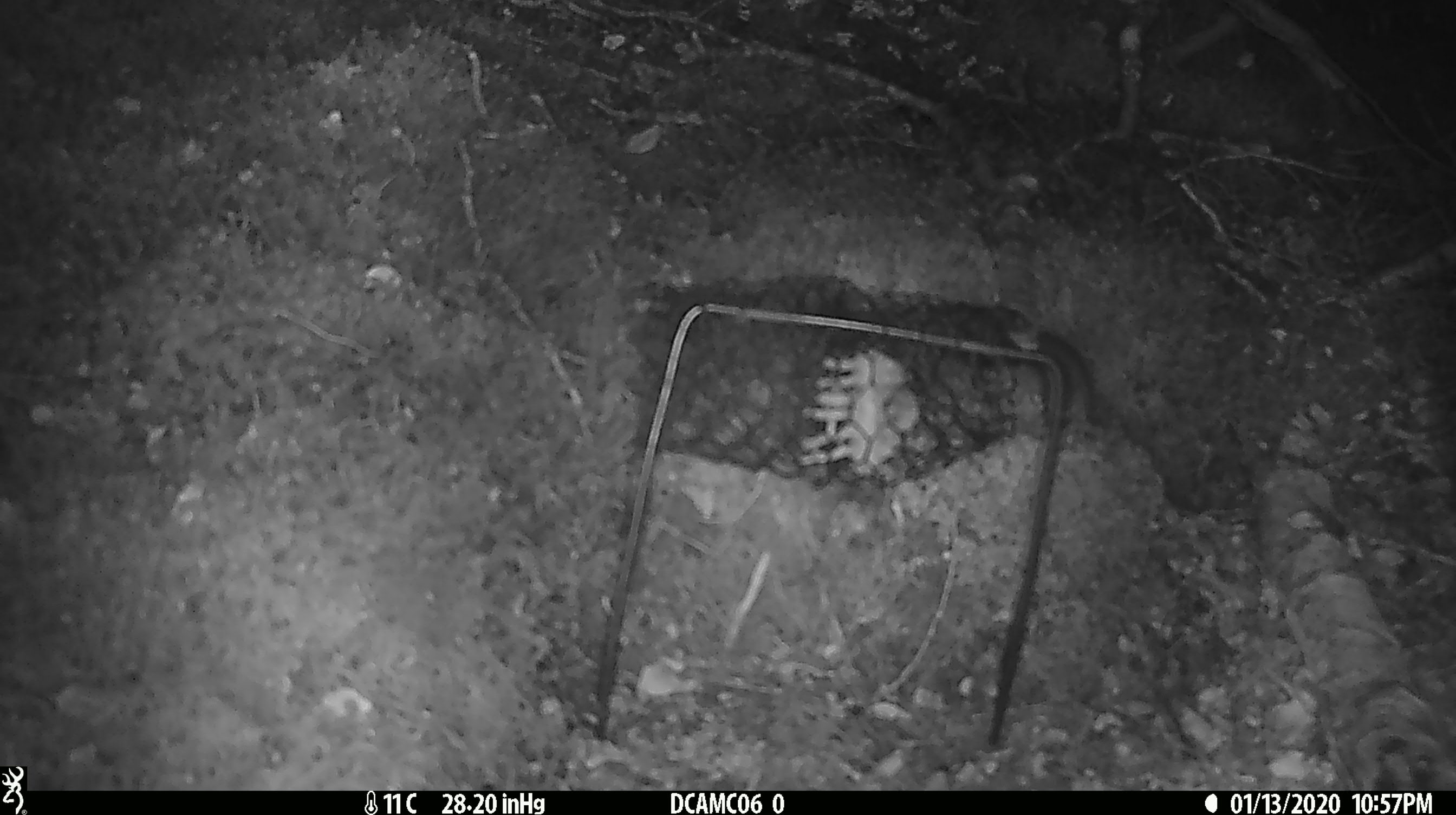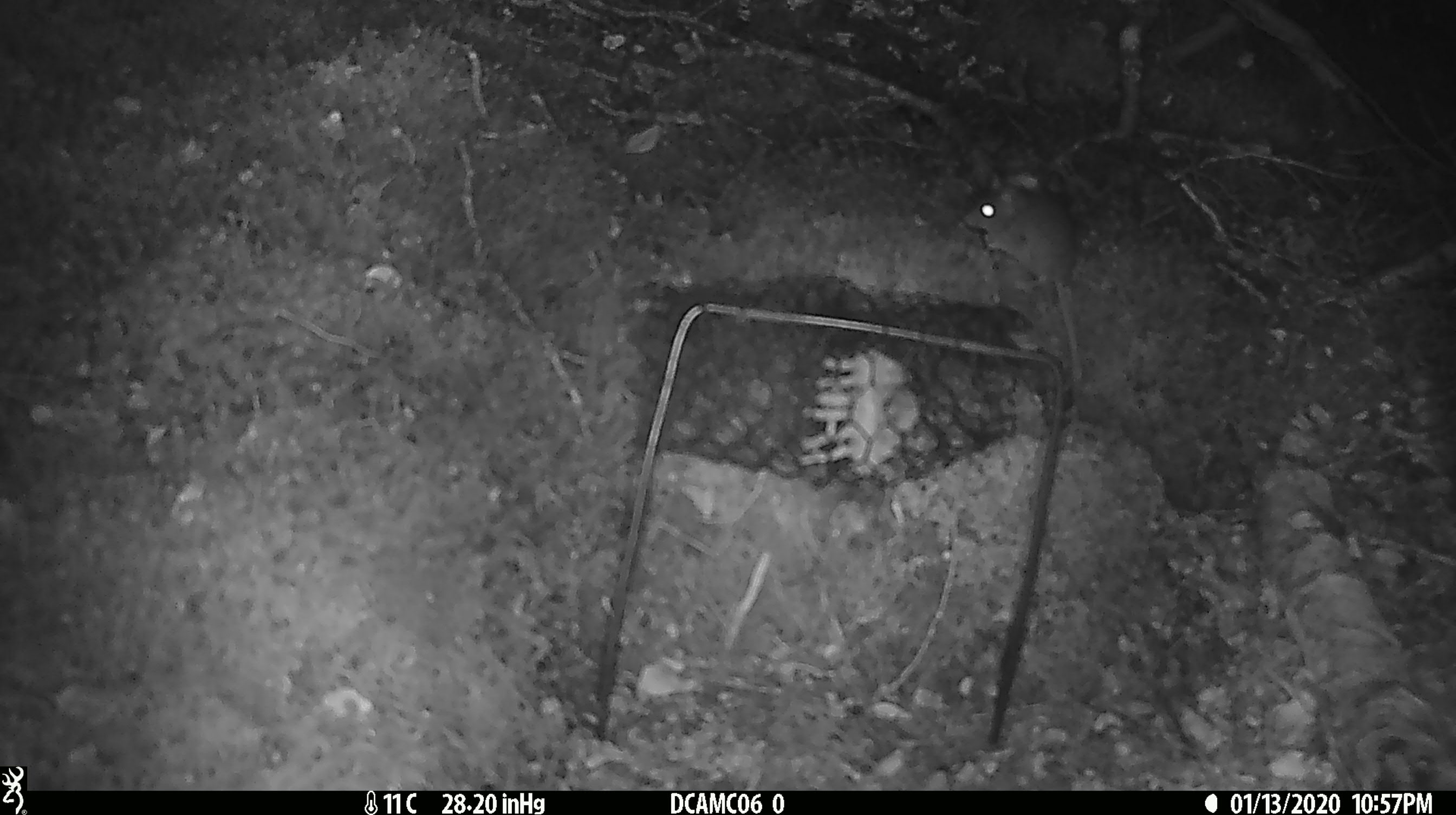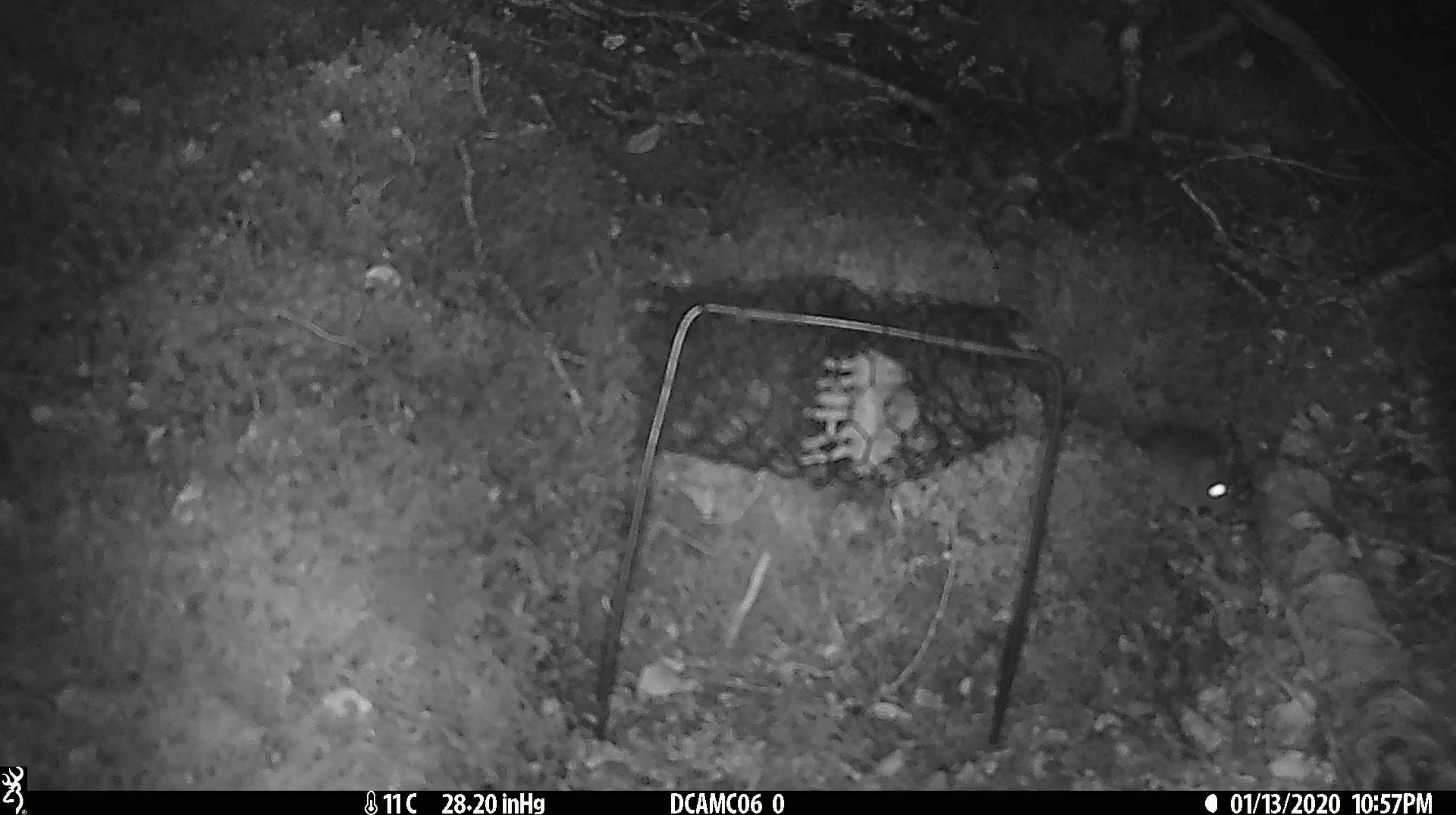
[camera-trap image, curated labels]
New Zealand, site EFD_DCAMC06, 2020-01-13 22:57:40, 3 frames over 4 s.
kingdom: Animalia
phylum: Chordata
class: Mammalia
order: Rodentia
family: Muridae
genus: Mus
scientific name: Mus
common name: mouse